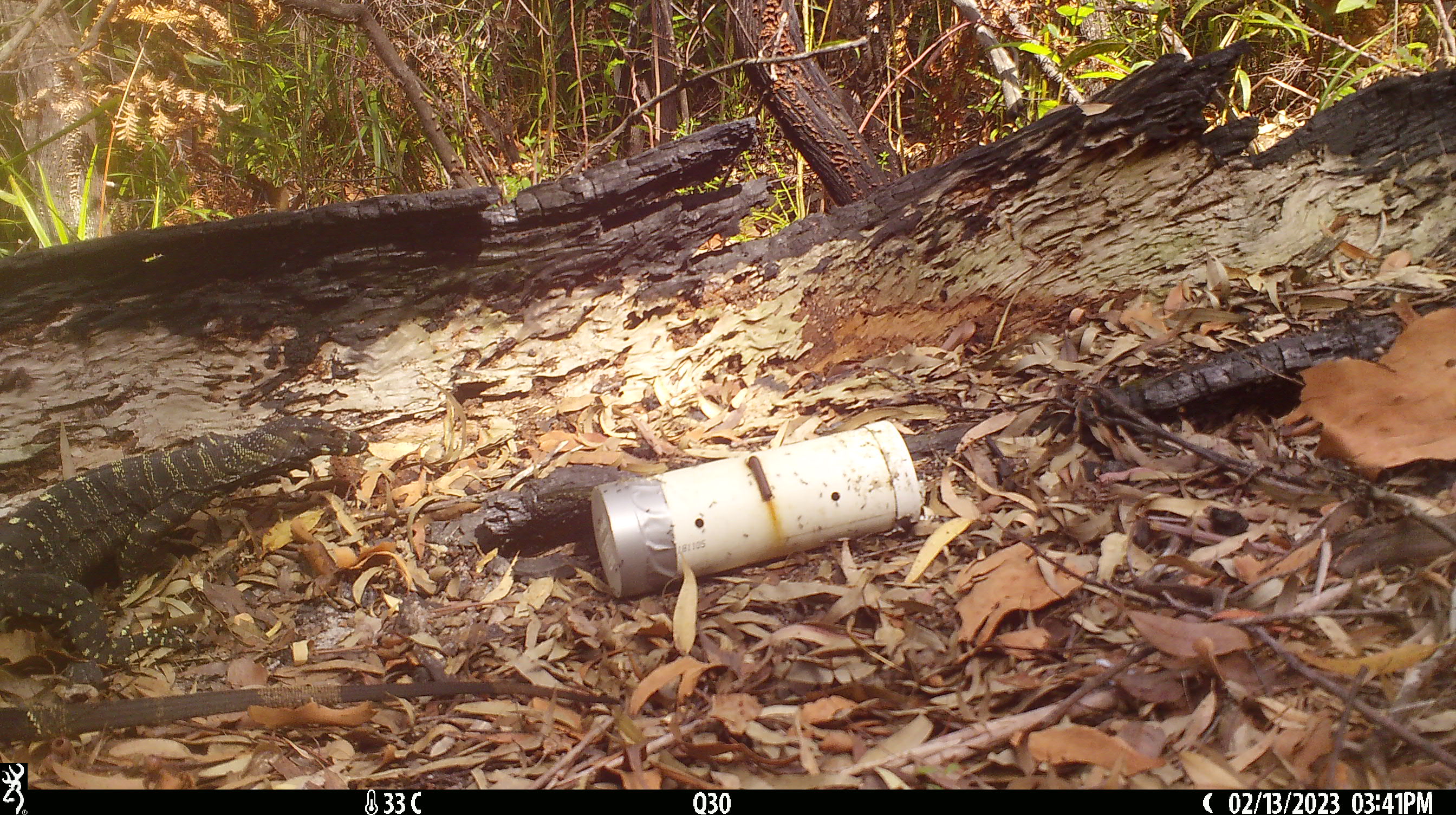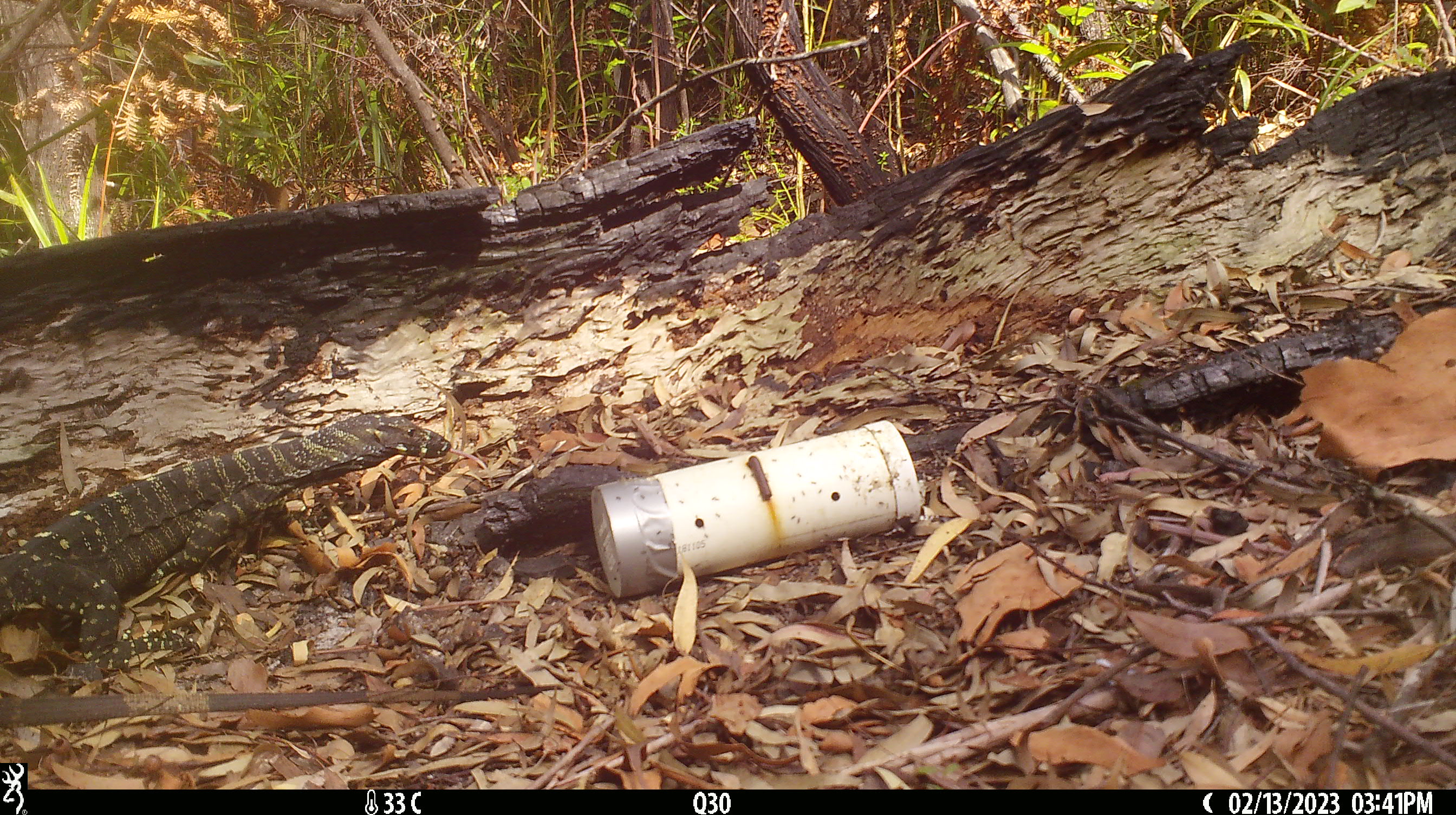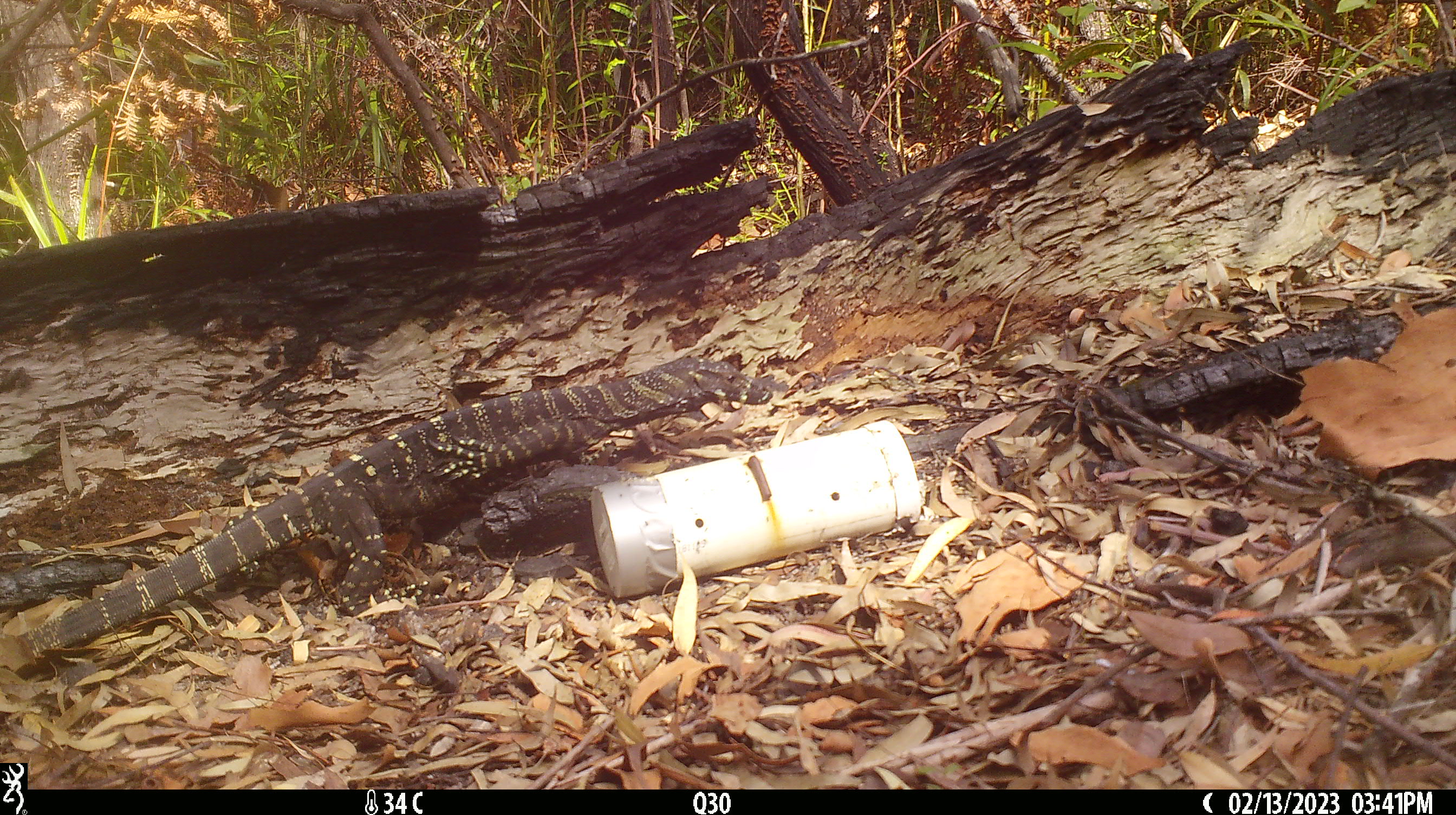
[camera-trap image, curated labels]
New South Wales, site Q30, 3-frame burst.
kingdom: Animalia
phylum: Chordata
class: Reptilia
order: Squamata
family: Varanidae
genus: Varanus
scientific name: Varanus varius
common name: lace monitor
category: goanna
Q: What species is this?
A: Goanna (lace monitor) (Varanus varius).